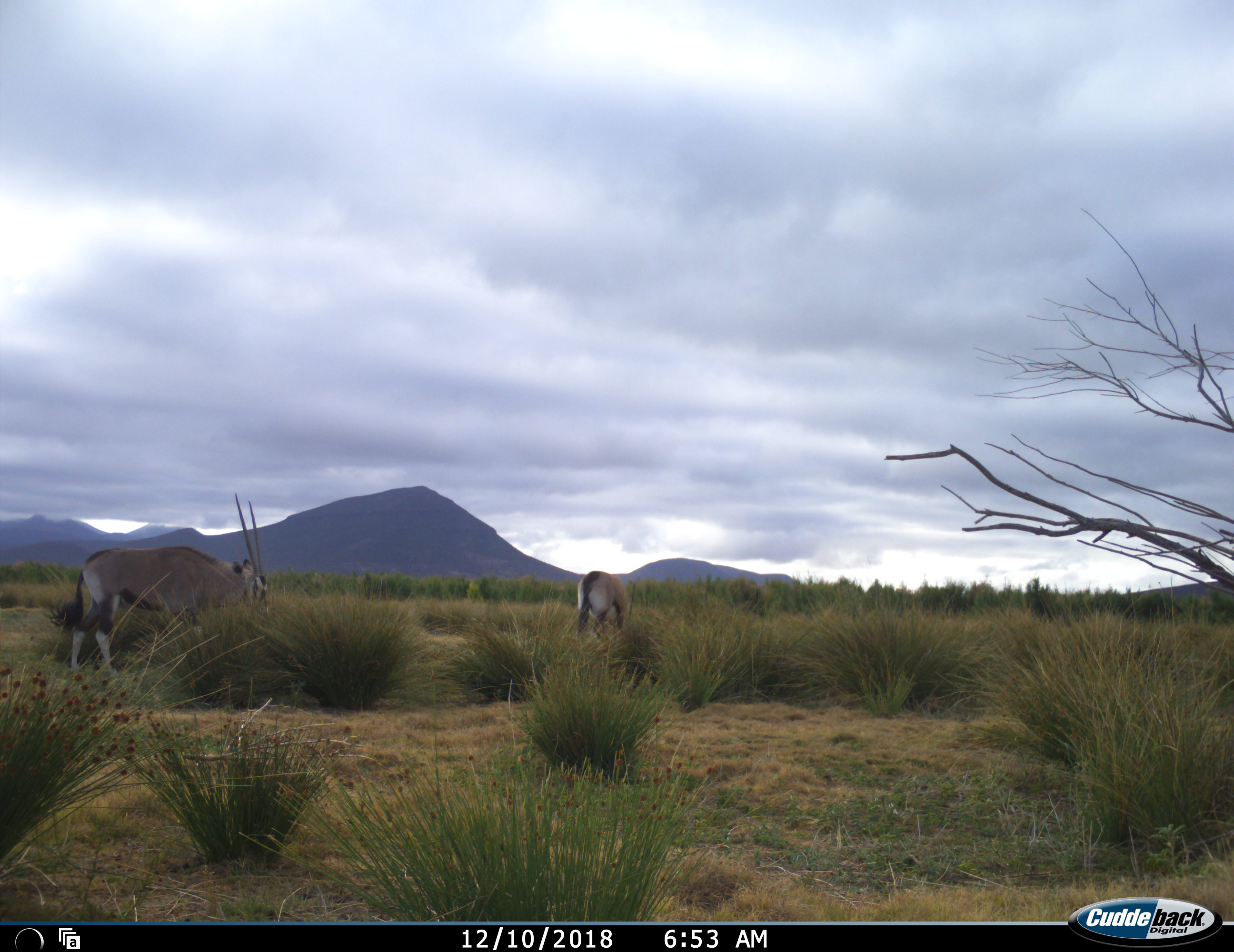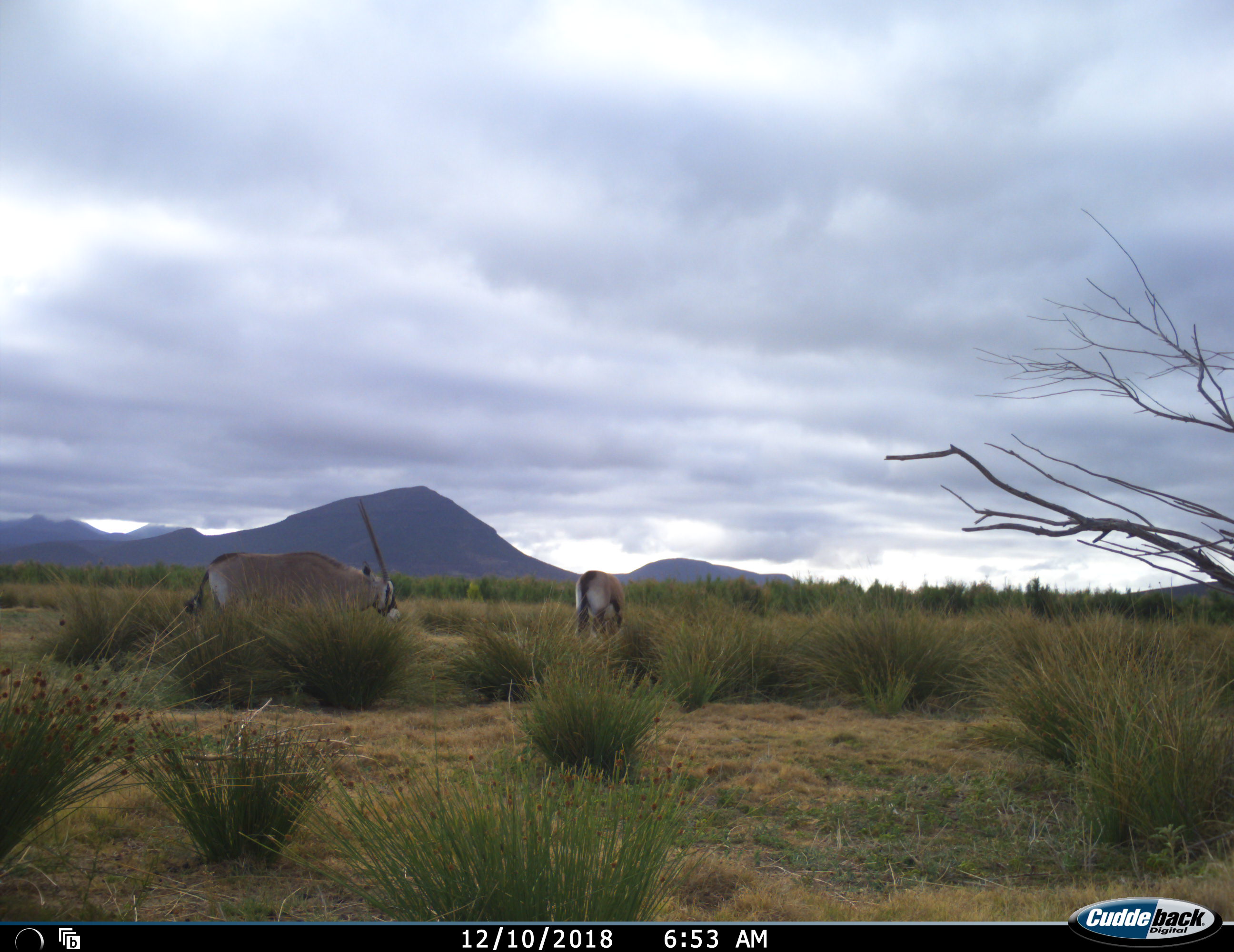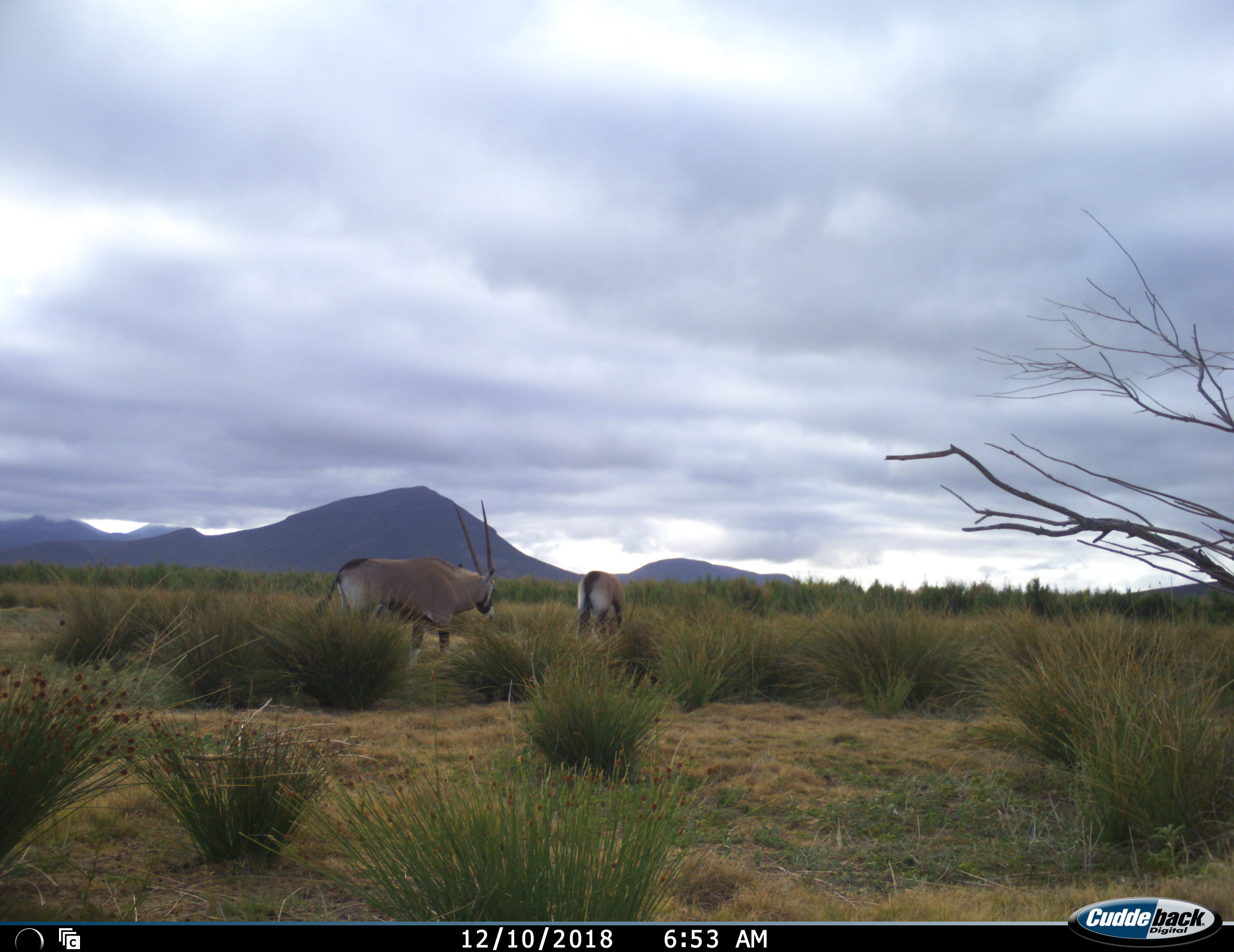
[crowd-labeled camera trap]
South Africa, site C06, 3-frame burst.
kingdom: Animalia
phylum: Chordata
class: Mammalia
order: Artiodactyla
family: Bovidae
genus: Oryx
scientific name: Oryx gazella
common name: gemsbok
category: gemsbokoryx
Gemsbokoryx (gemsbok) (Oryx gazella), count 2. Behavior (volunteer vote fractions): standing 30%, resting 0%, moving 100%, interacting 0%. Young present (vote fraction): 0%. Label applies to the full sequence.